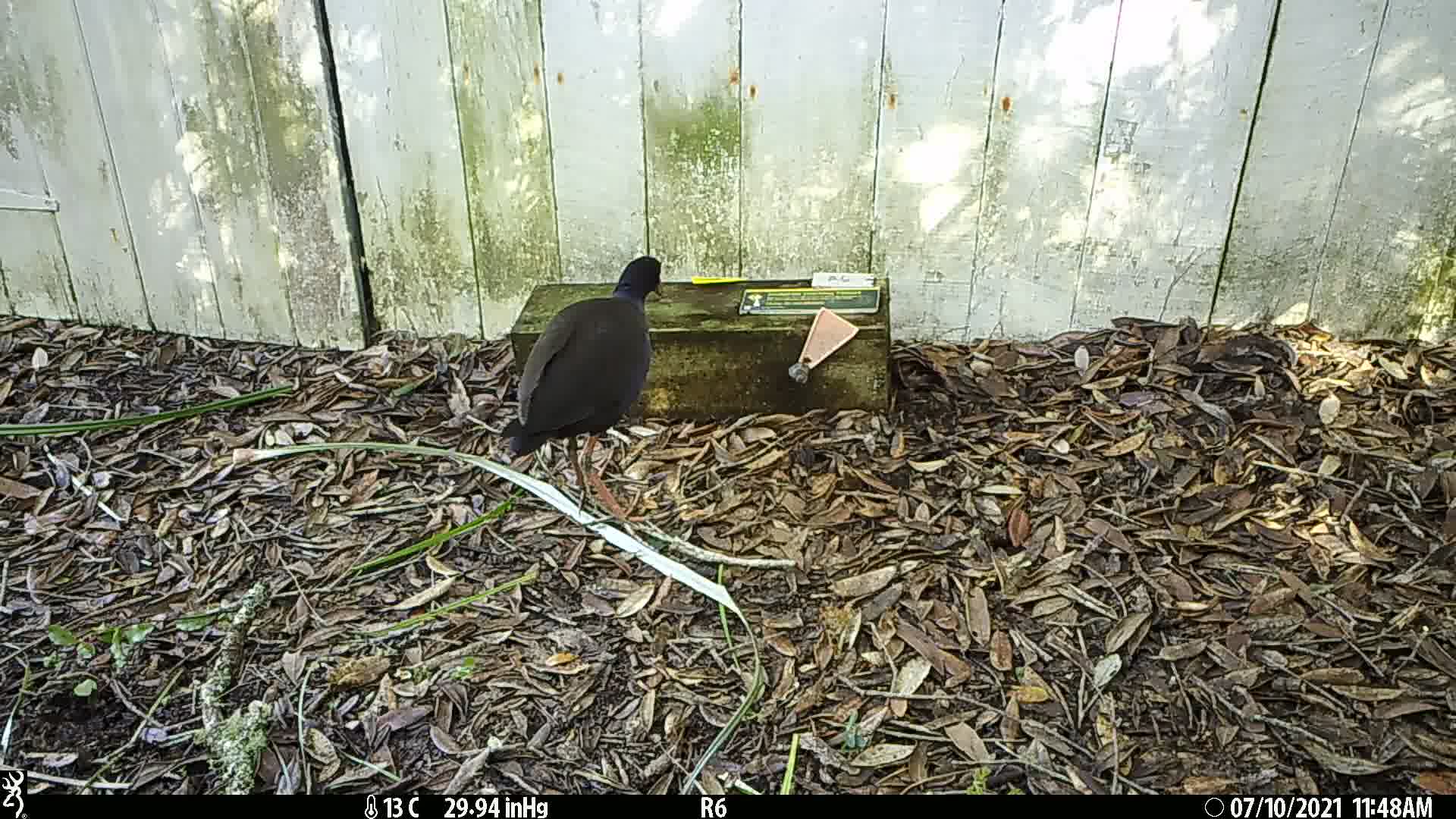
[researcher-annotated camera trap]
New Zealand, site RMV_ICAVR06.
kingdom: Animalia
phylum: Chordata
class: Aves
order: Gruiformes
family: Rallidae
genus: Porphyrio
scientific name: Porphyrio melanotus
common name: australasian swamphen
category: pukeko